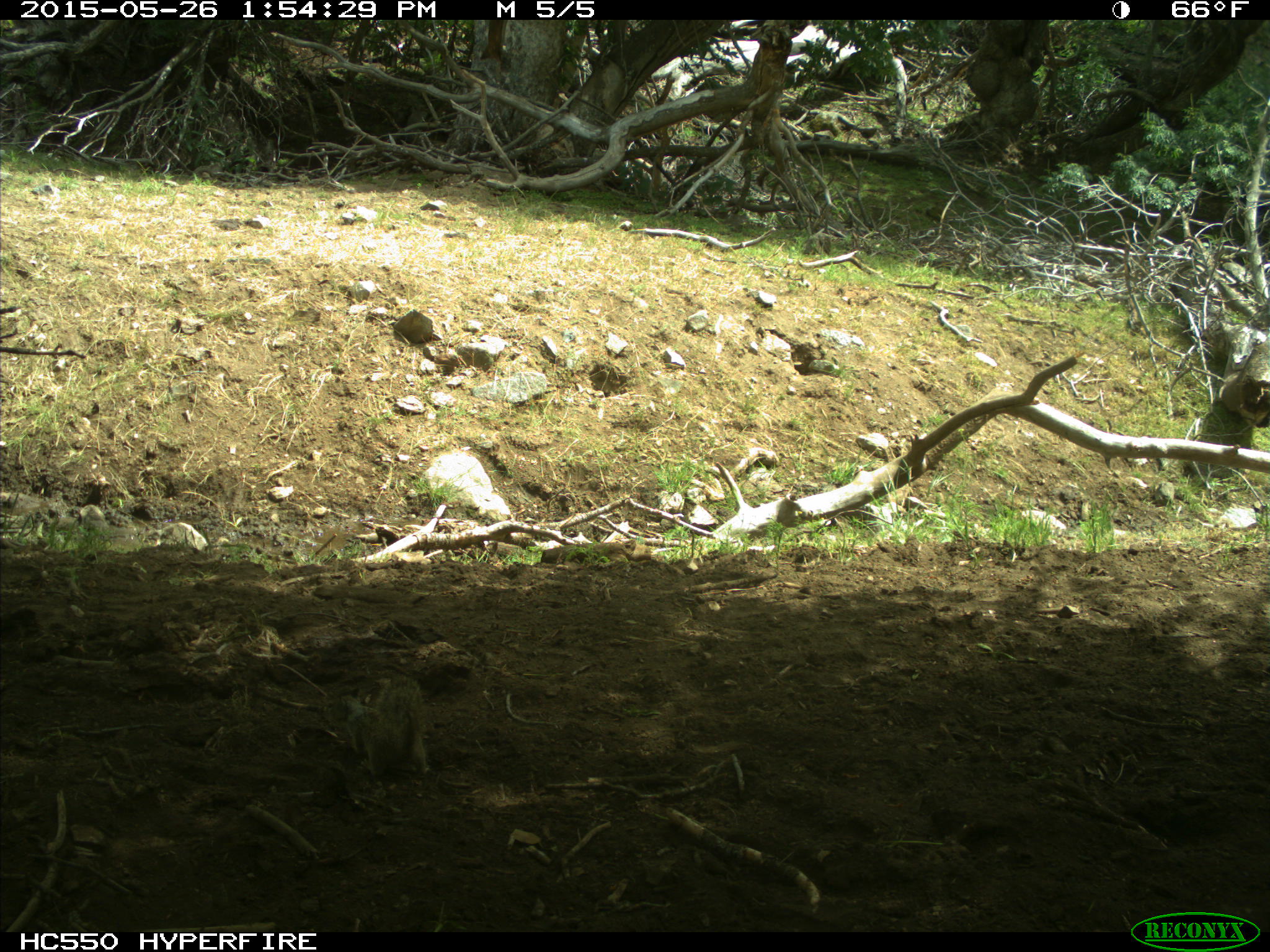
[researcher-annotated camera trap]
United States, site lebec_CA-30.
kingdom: Animalia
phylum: Chordata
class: Mammalia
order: Rodentia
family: Sciuridae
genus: Otospermophilus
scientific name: Otospermophilus beecheyi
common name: california ground squirrel